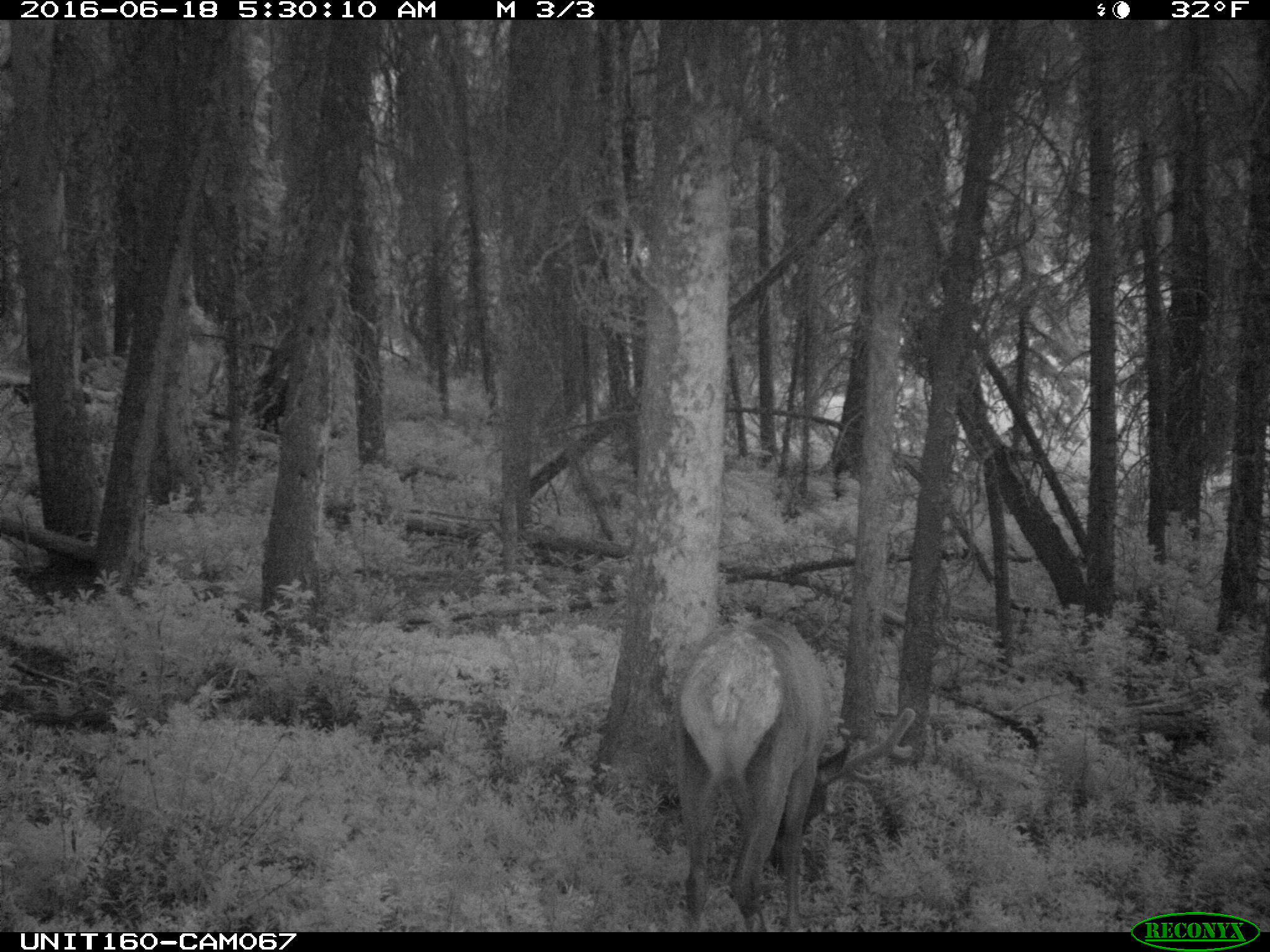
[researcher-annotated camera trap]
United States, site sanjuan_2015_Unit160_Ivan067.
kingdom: Animalia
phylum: Chordata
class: Mammalia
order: Artiodactyla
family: Cervidae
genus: Cervus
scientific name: Cervus elaphus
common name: red deer